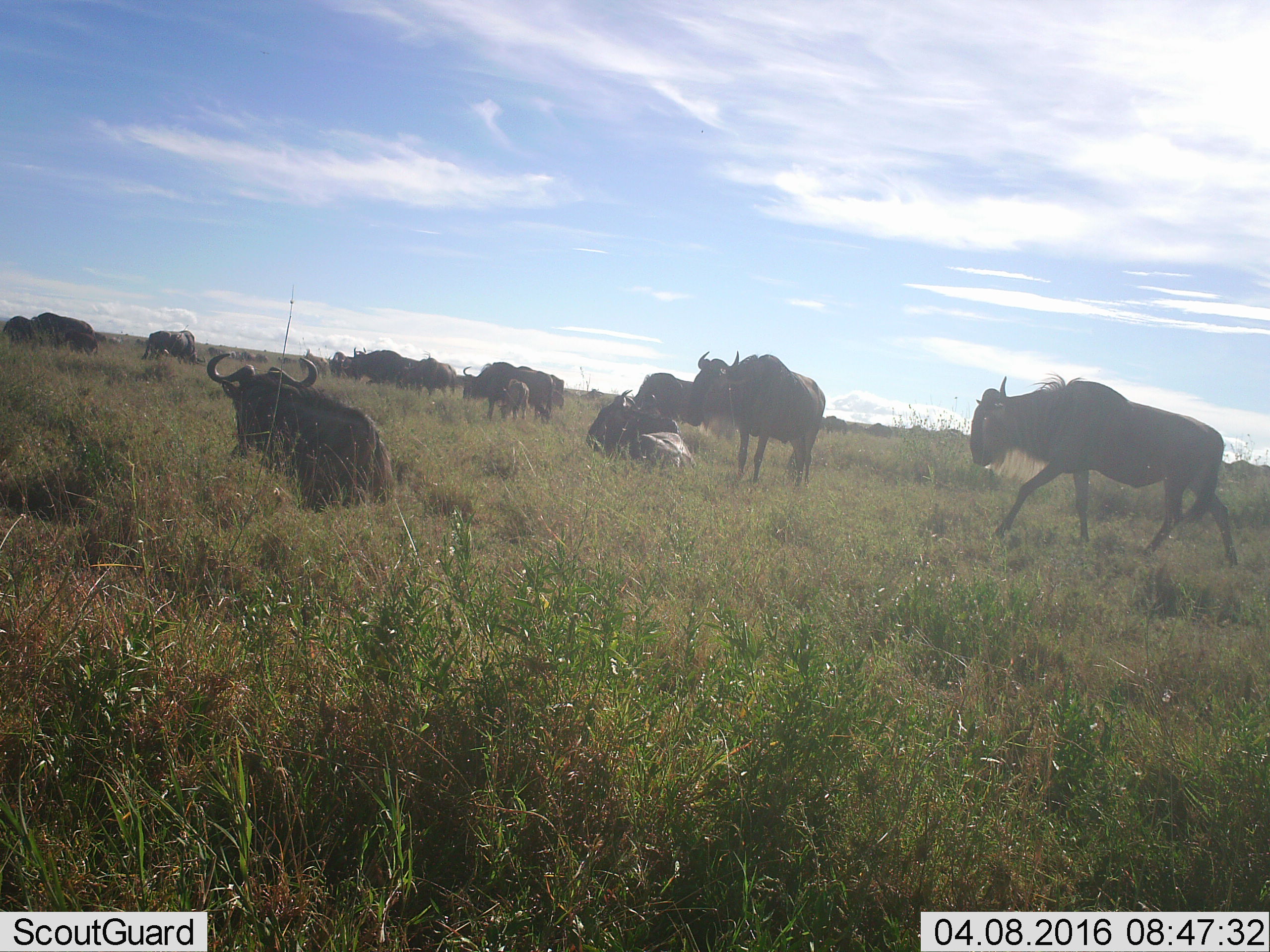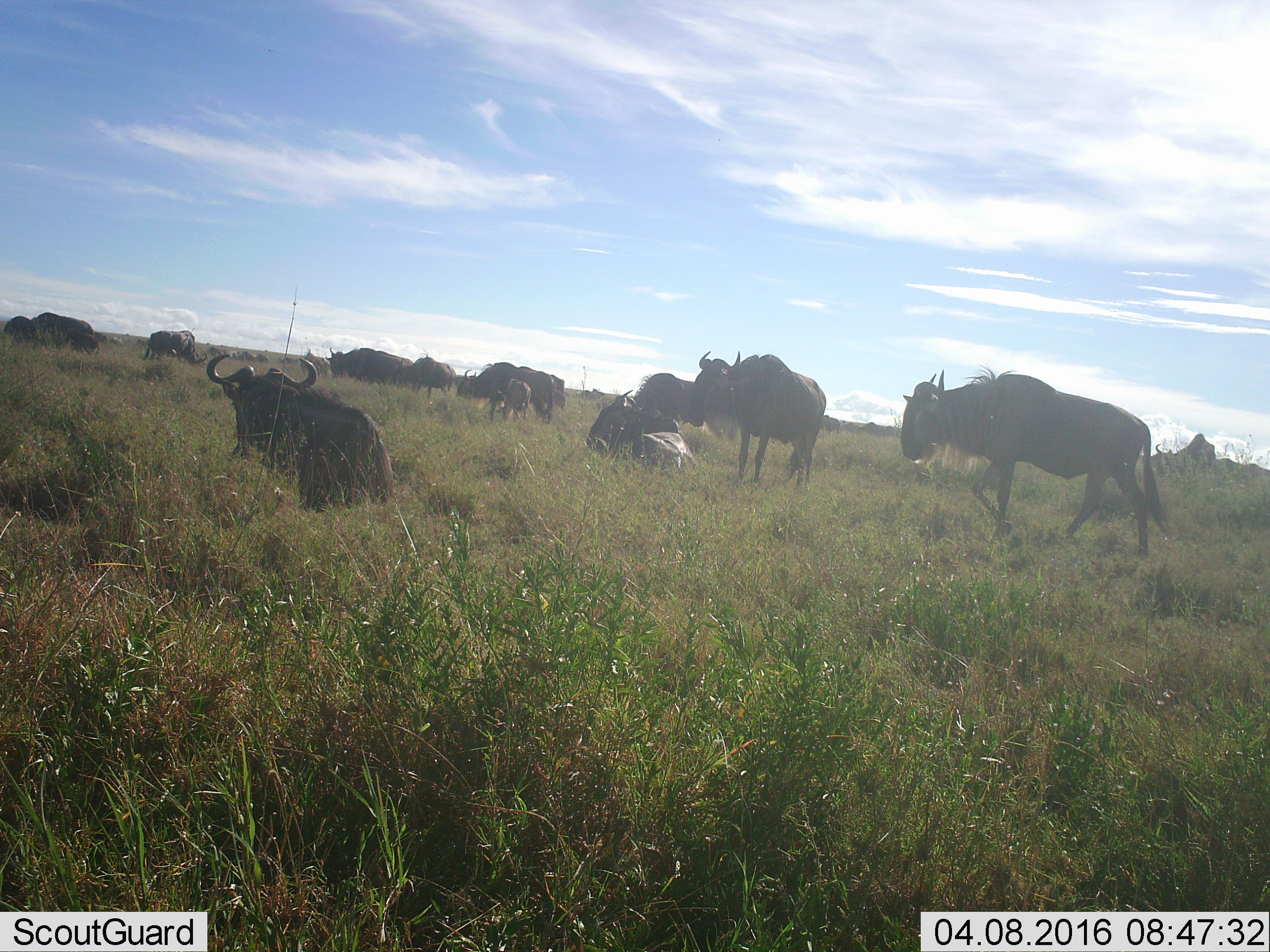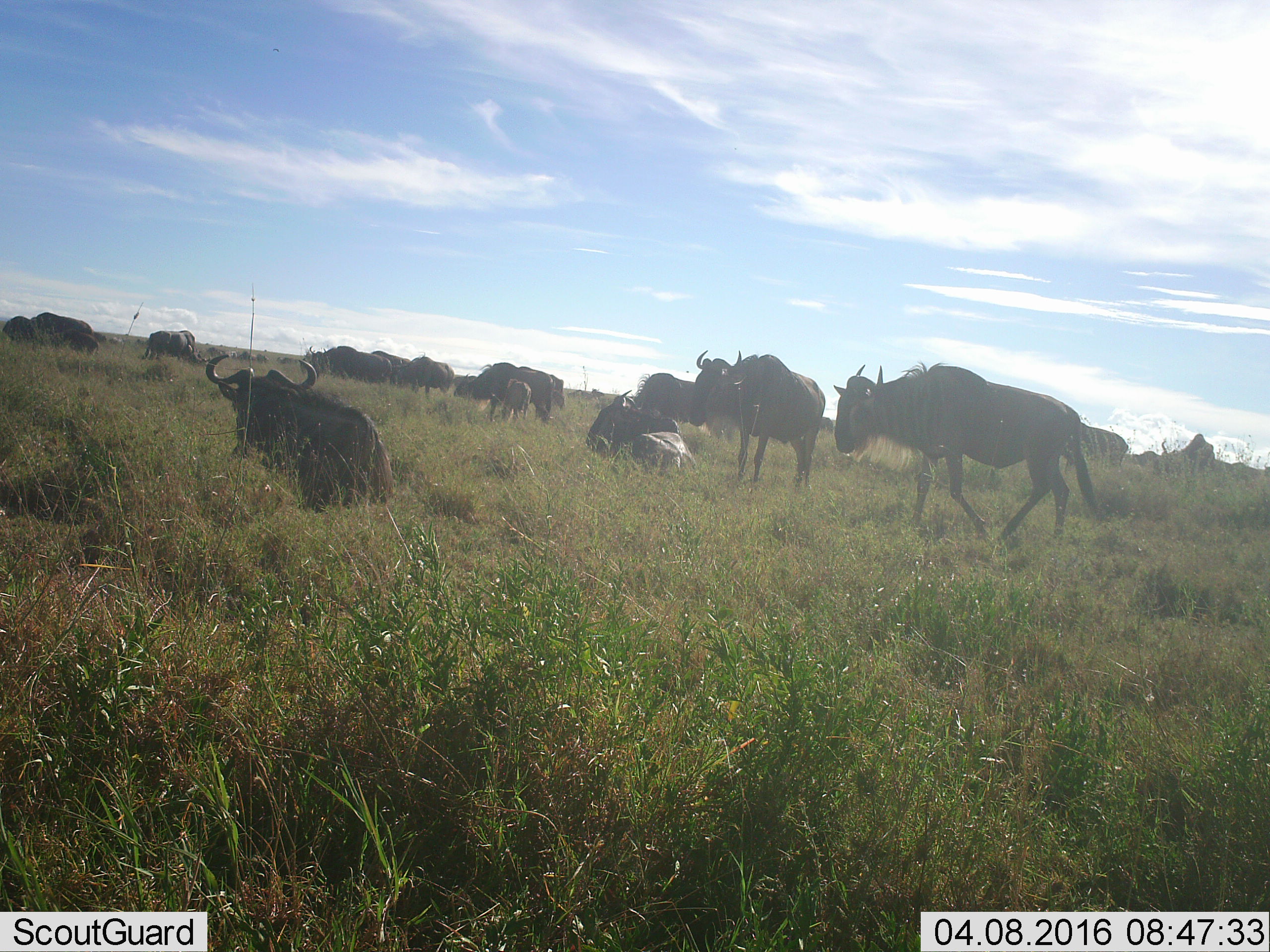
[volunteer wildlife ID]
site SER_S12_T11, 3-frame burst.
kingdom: Animalia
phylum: Chordata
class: Mammalia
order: Artiodactyla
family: Bovidae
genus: Connochaetes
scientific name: Connochaetes taurinus taurinus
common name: blue wildebeest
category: wildebeestblue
Wildebeestblue (blue wildebeest) (Connochaetes taurinus taurinus), count 11-50. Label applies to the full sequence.